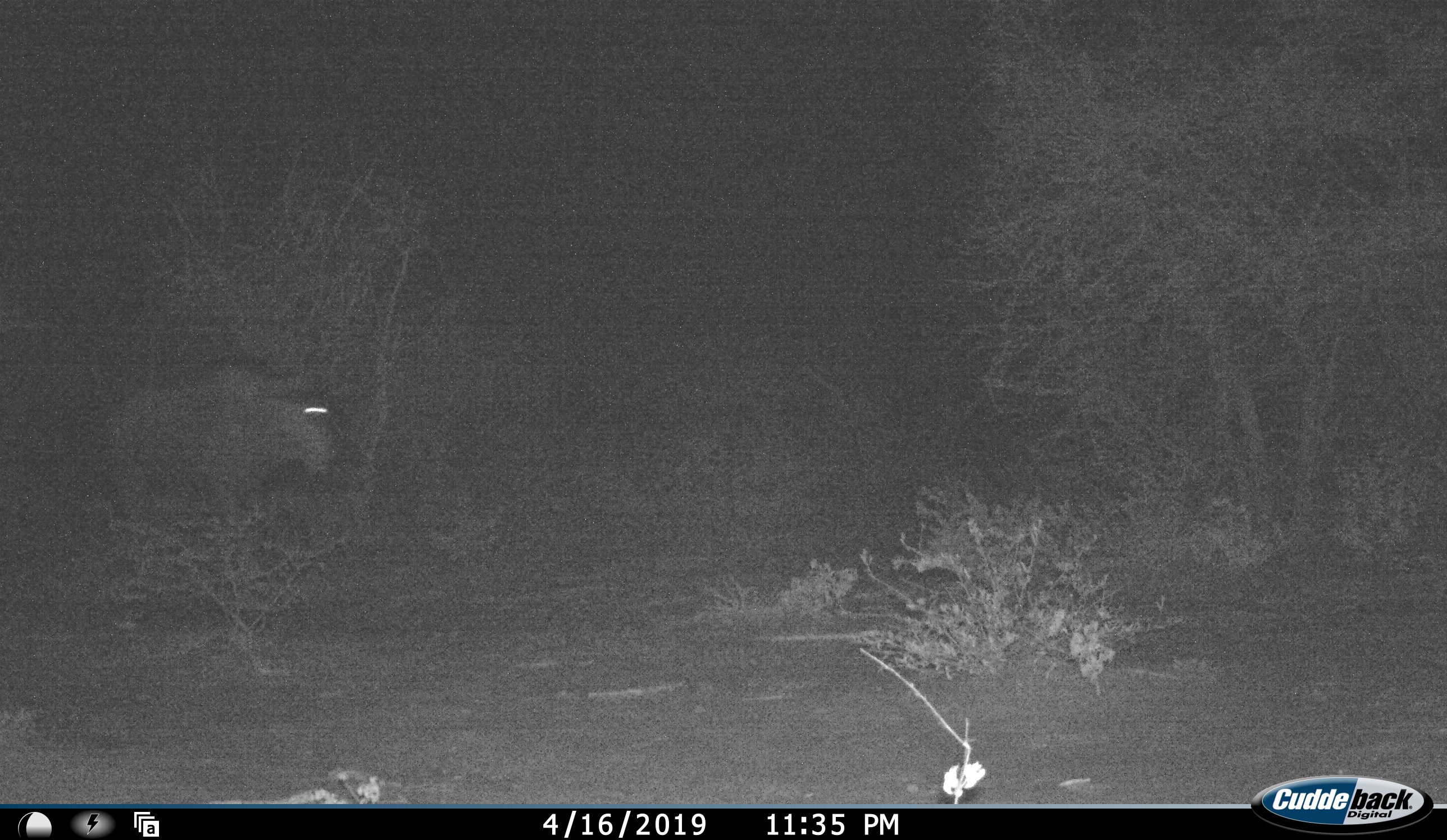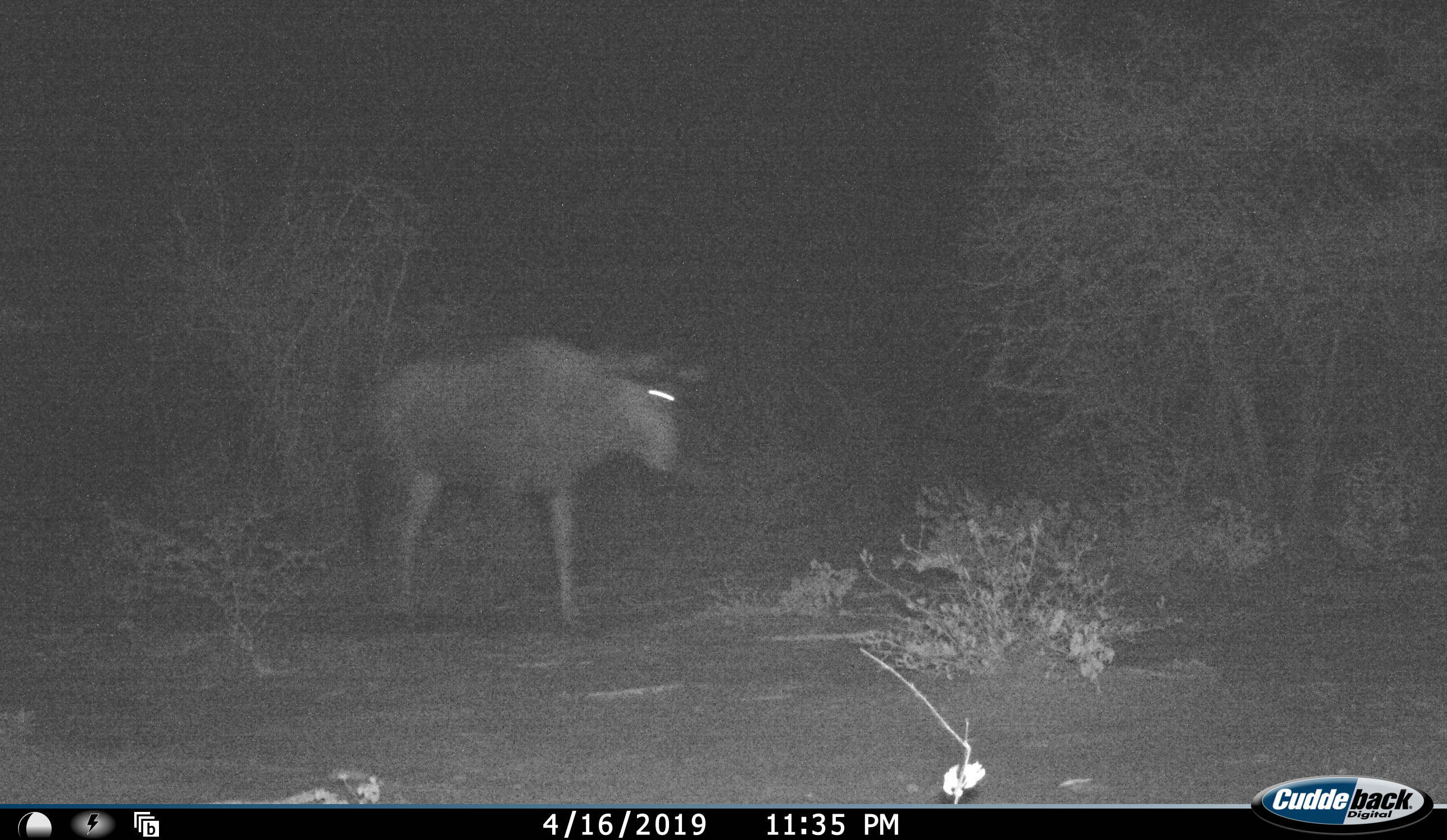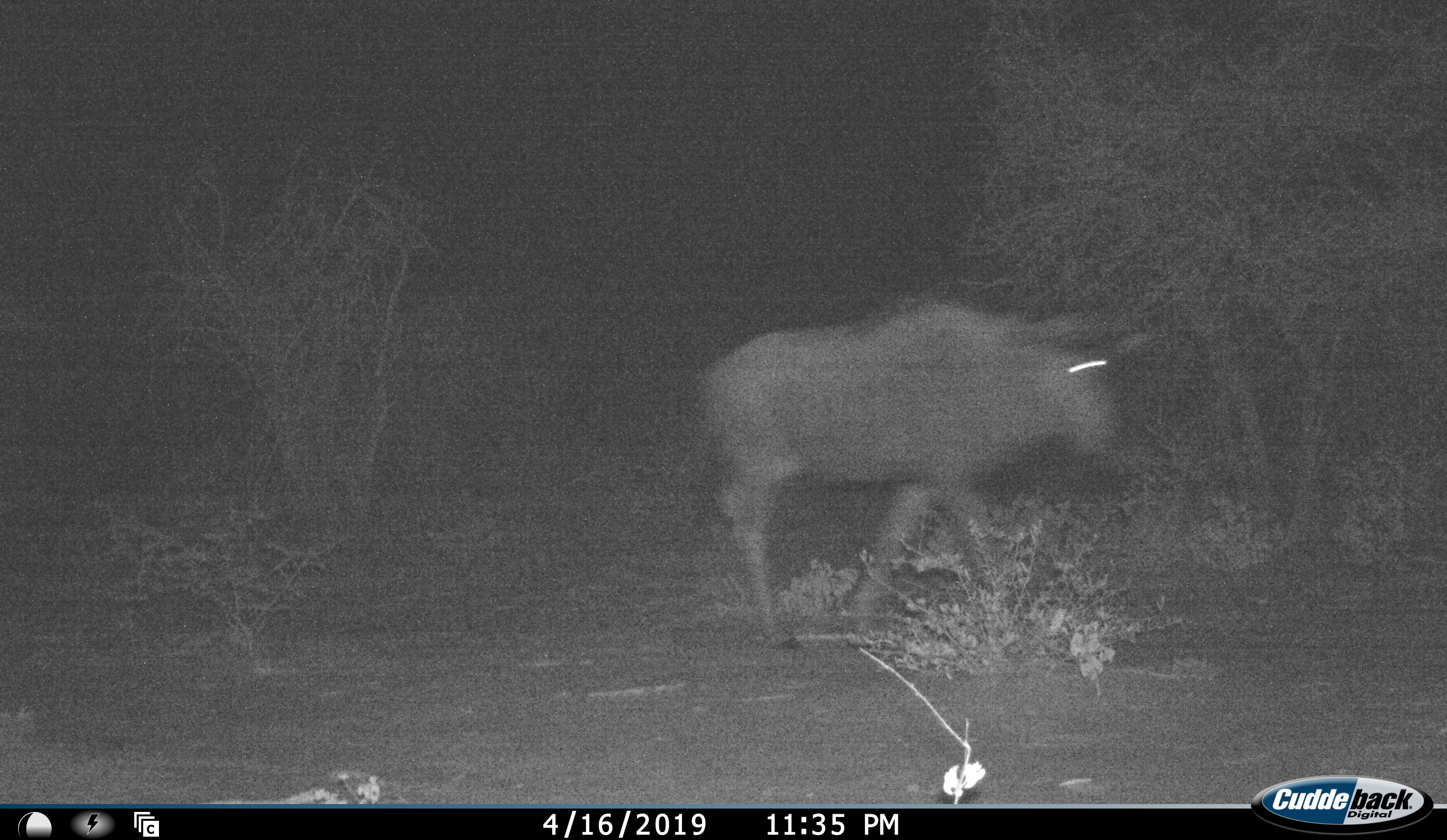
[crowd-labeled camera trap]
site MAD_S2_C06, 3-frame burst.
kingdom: Animalia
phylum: Chordata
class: Mammalia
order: Artiodactyla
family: Bovidae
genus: Connochaetes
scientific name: Connochaetes taurinus taurinus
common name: blue wildebeest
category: wildebeestblue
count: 1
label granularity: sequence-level